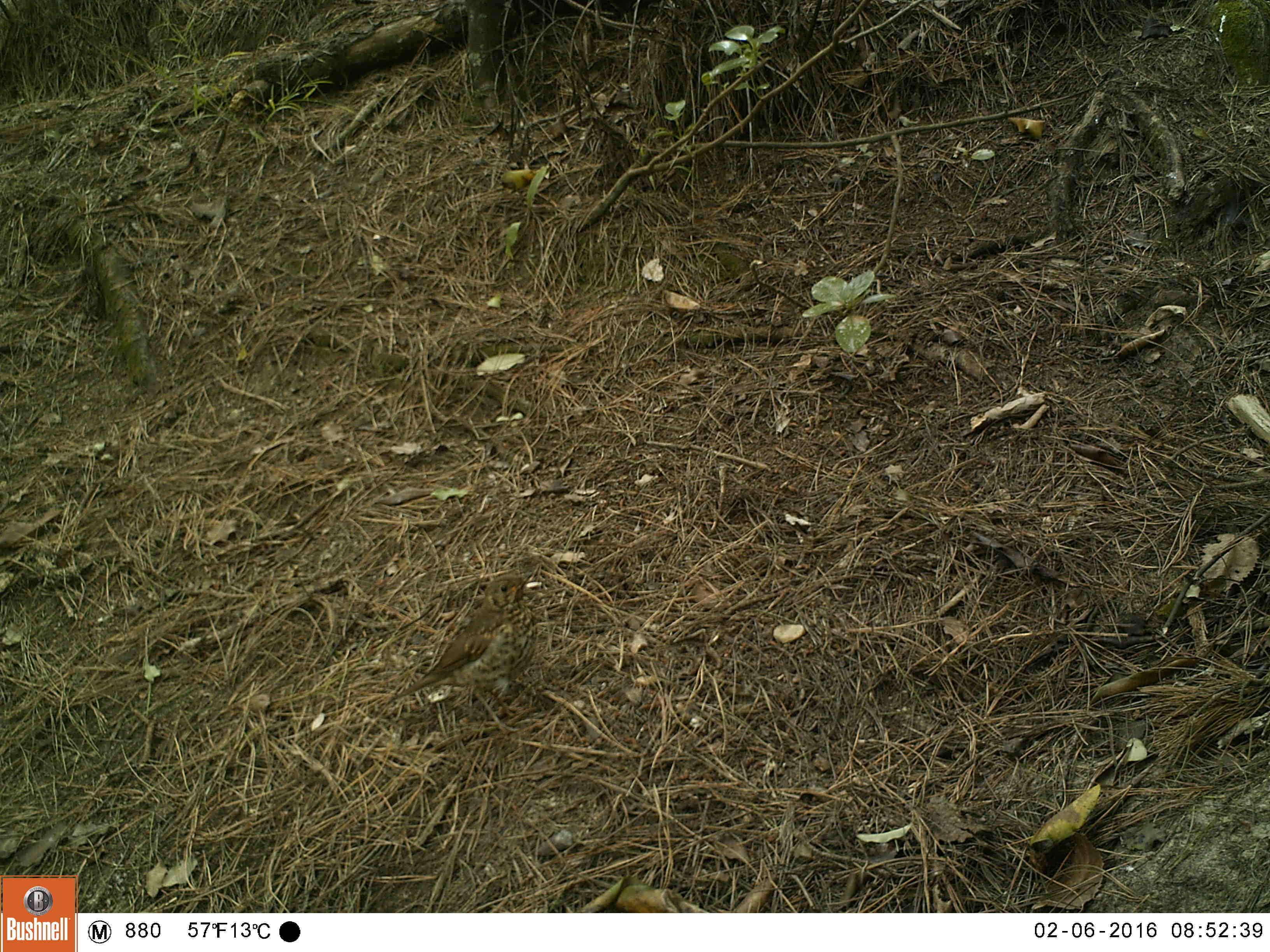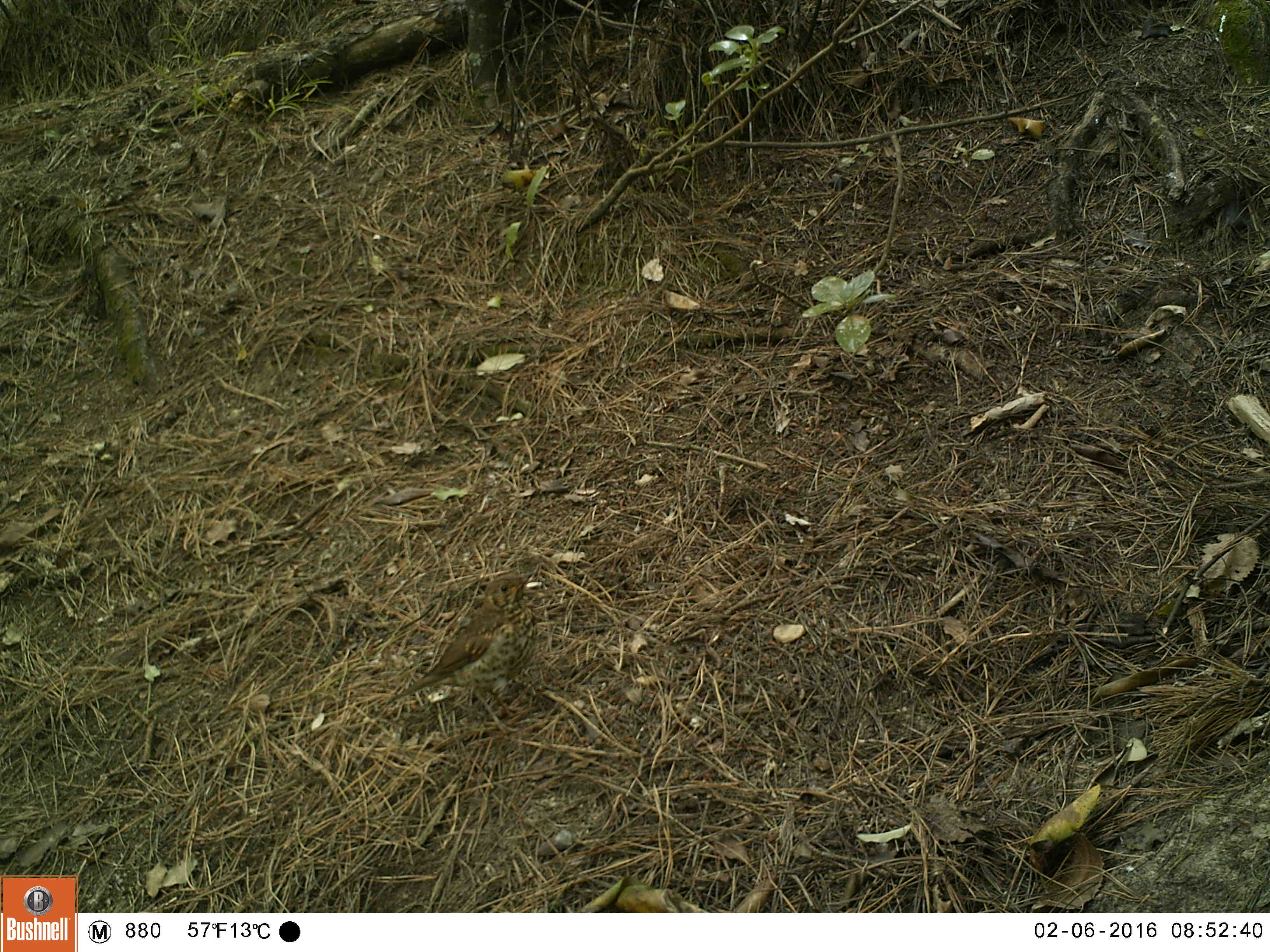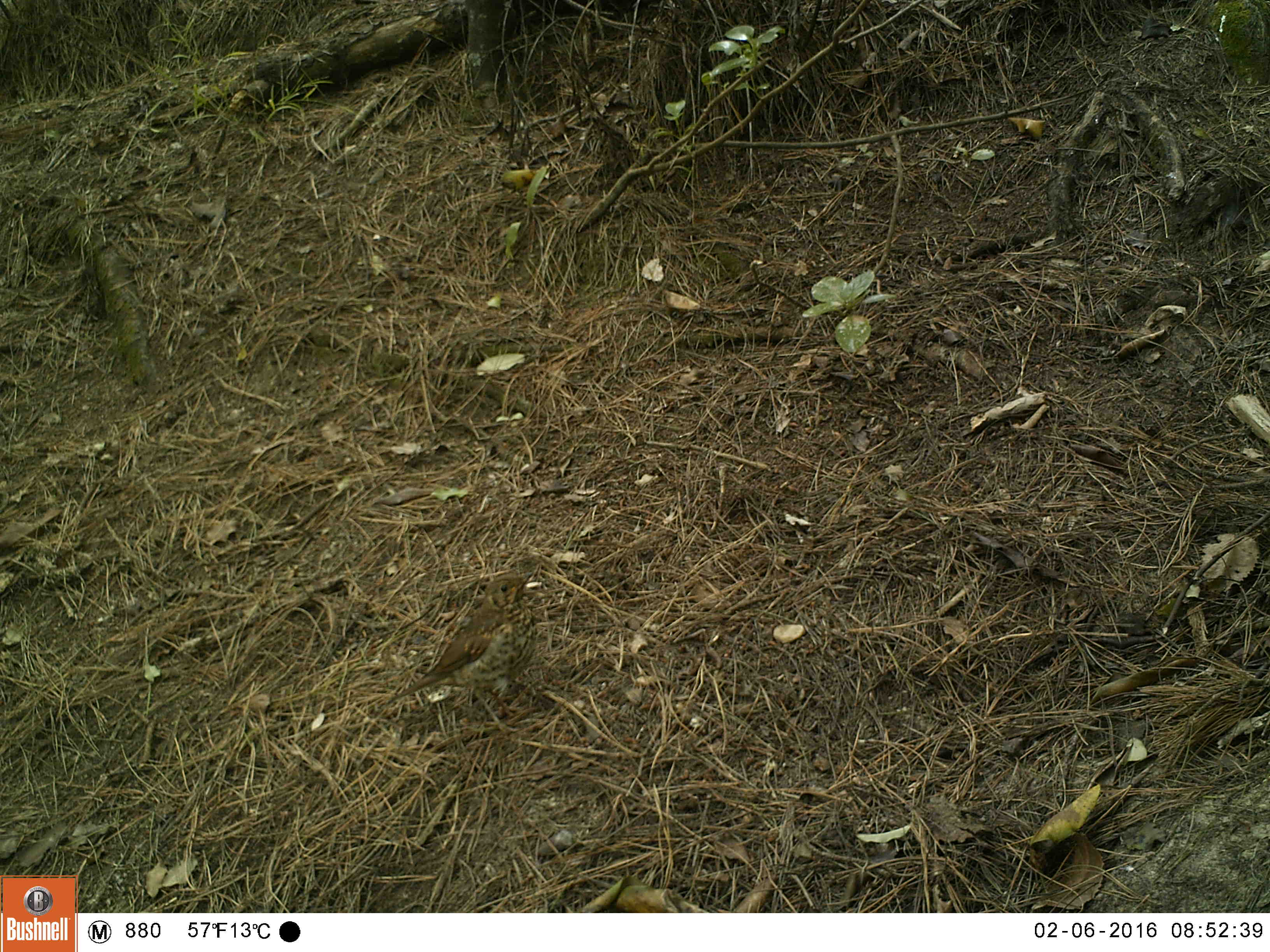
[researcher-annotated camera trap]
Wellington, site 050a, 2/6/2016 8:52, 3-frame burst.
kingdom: Animalia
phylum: Chordata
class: Aves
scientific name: Aves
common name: bird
Bird (Aves).